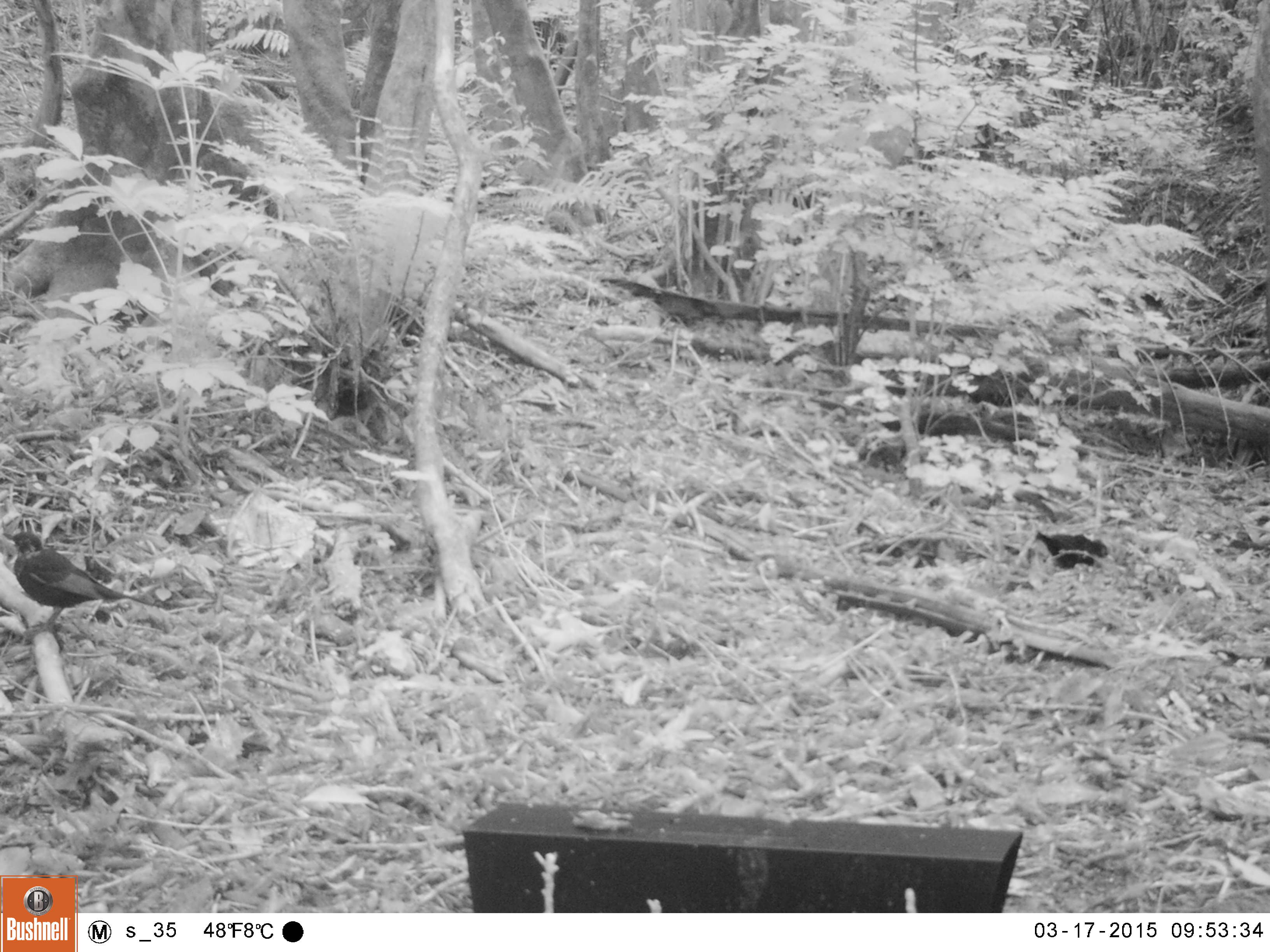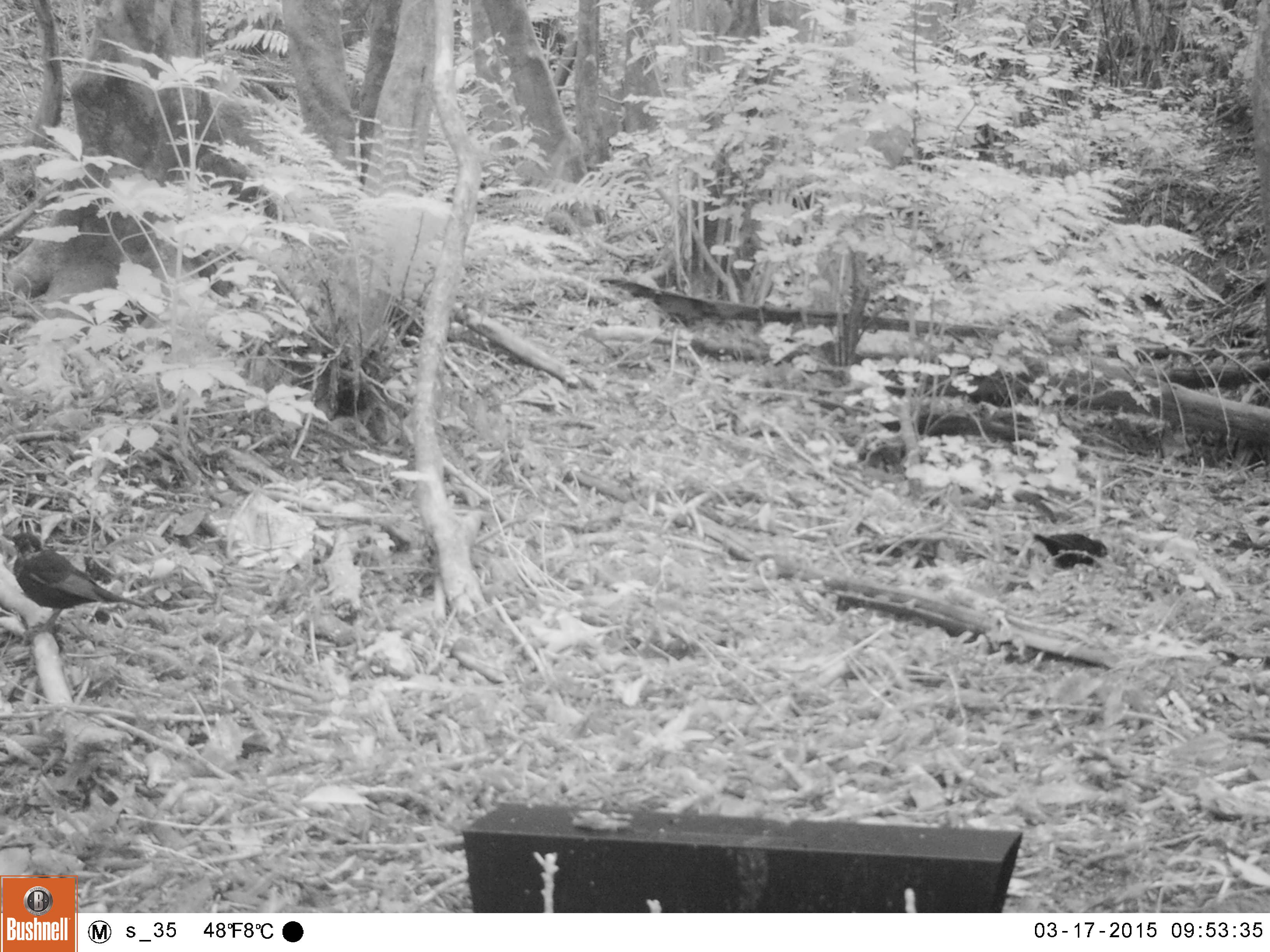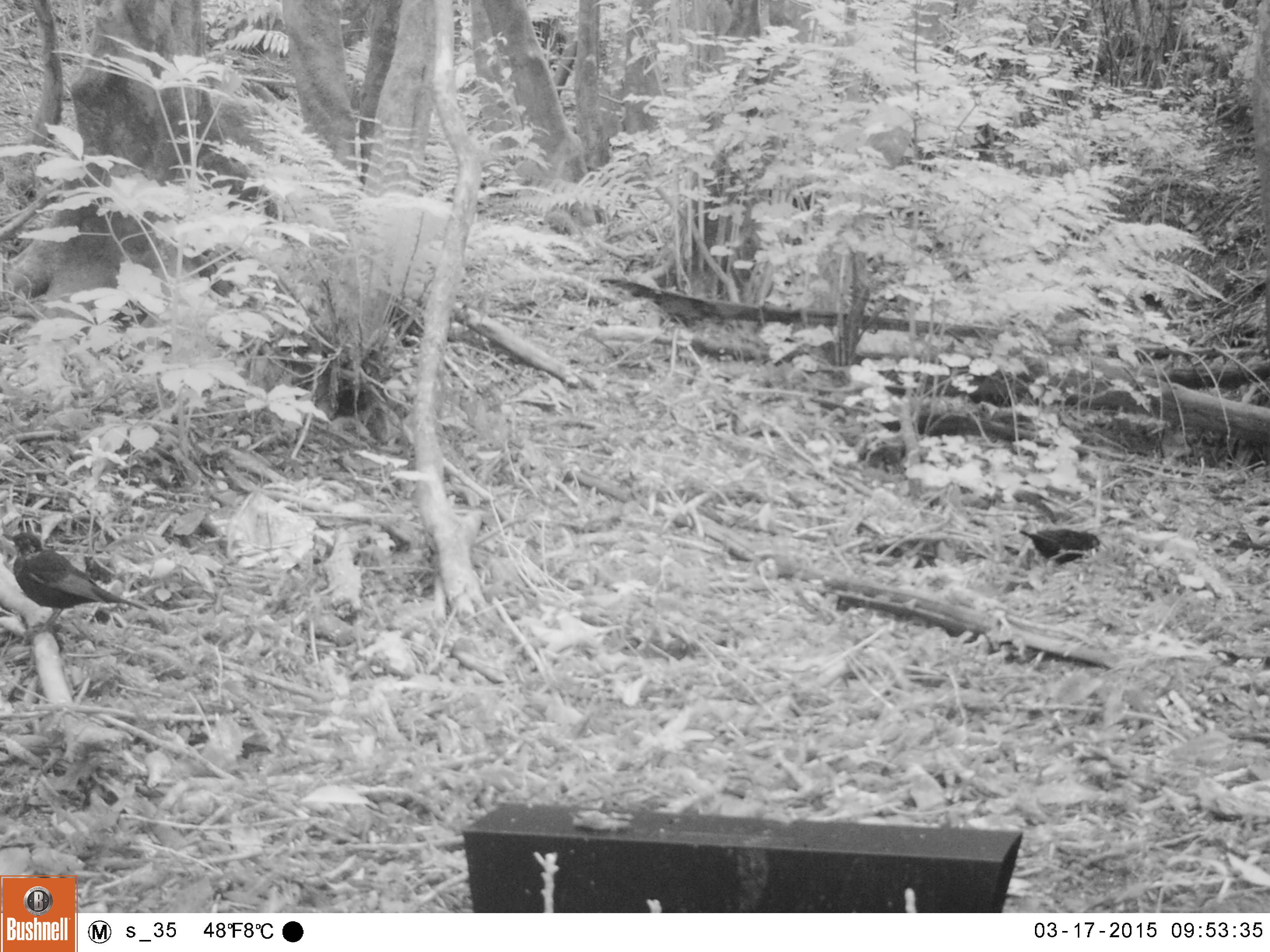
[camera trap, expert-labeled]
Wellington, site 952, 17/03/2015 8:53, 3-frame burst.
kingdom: Animalia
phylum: Chordata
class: Aves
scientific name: Aves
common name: bird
Bird (Aves).